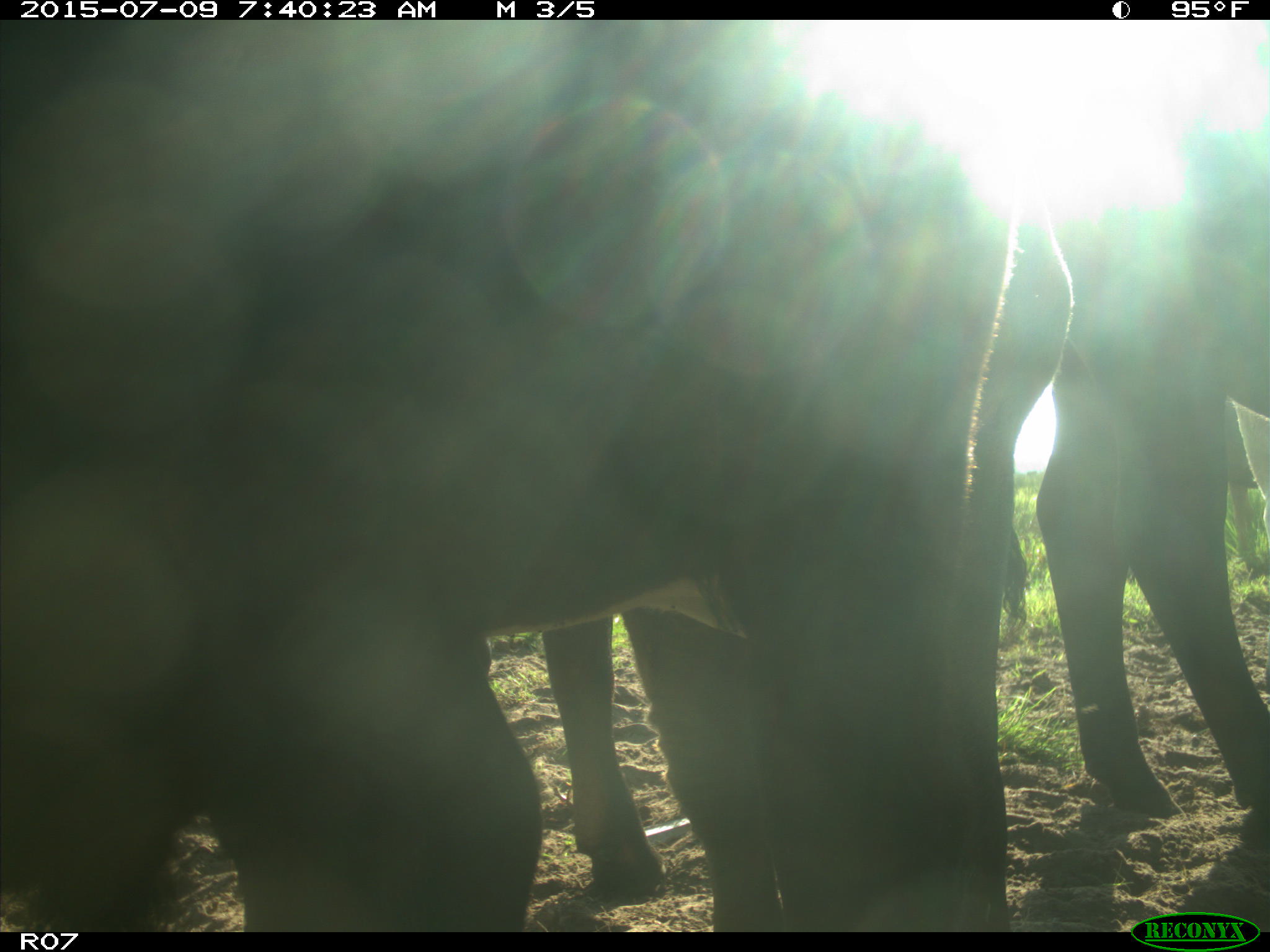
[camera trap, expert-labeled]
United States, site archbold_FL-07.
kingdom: Animalia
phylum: Chordata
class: Mammalia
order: Artiodactyla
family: Bovidae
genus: Bos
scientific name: Bos taurus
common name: domestic cow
Bos taurus (domestic cow).